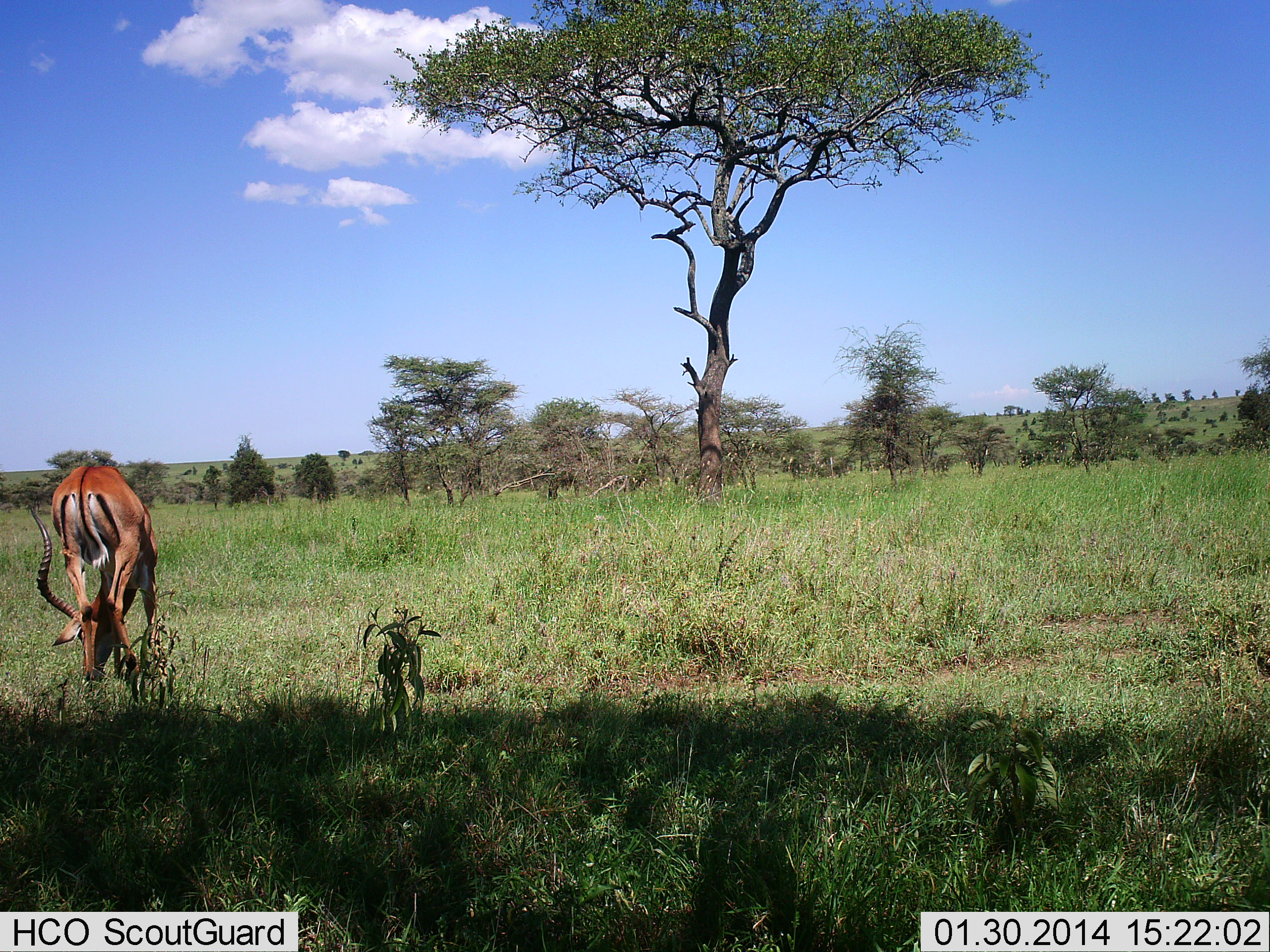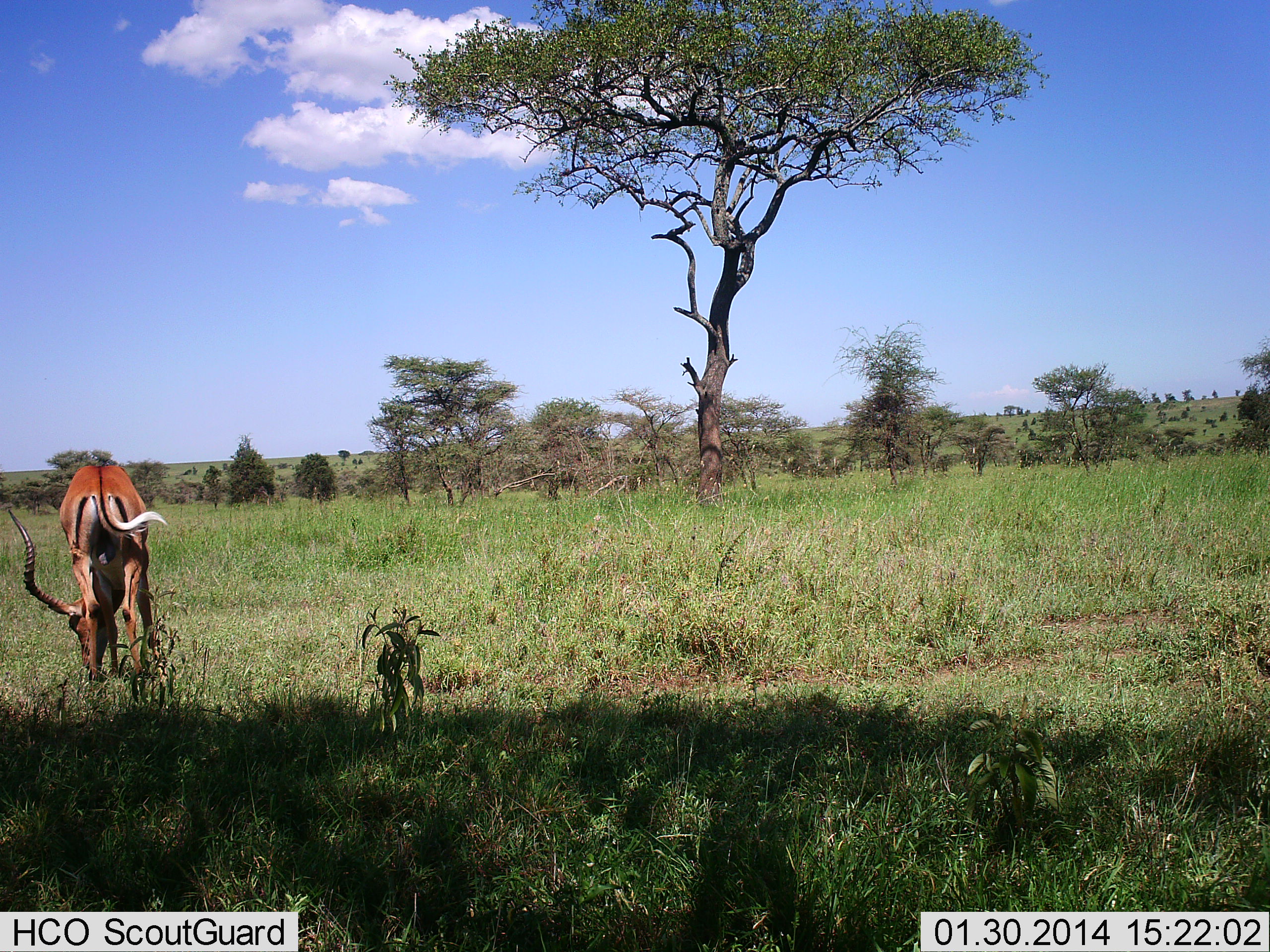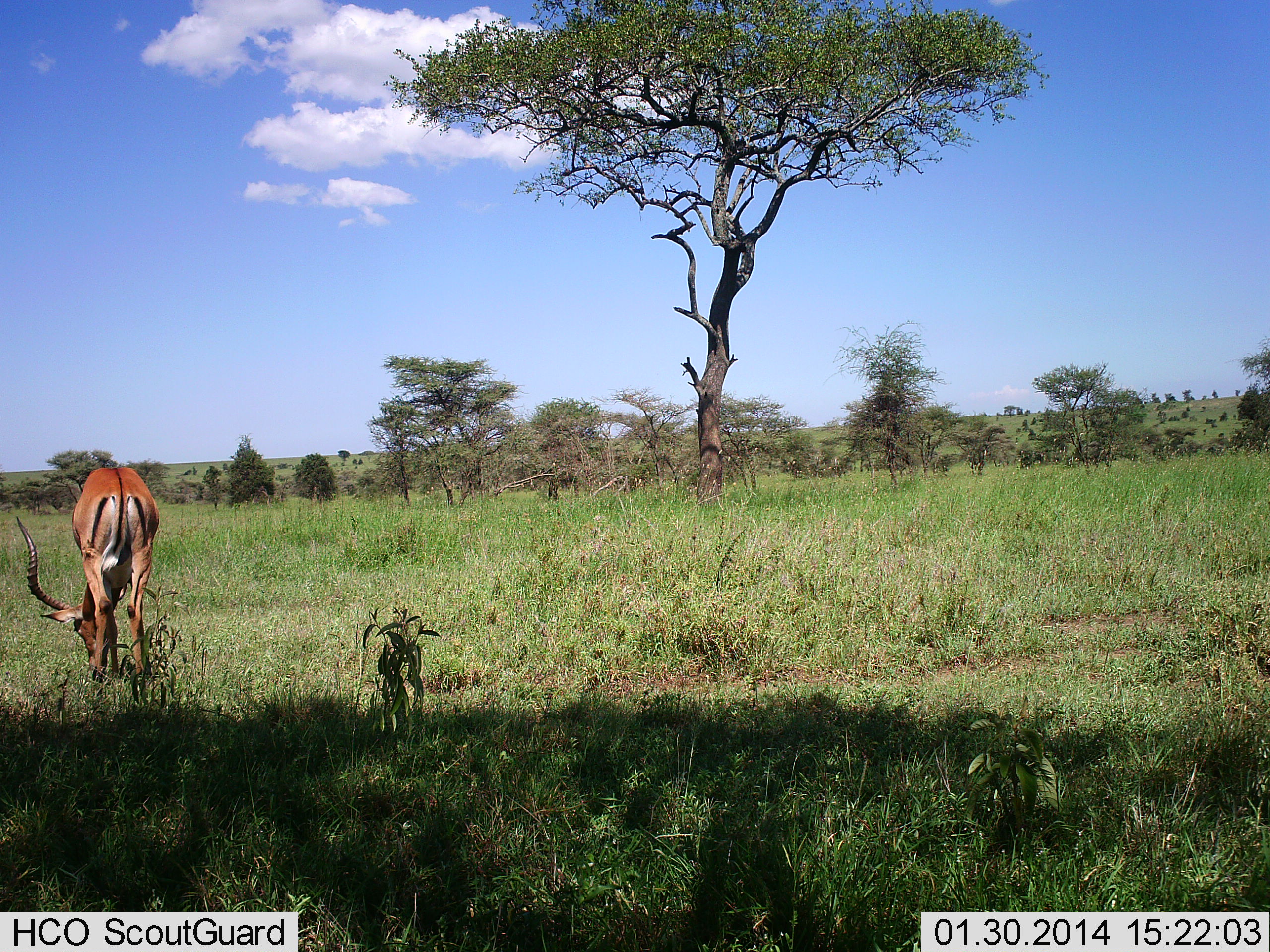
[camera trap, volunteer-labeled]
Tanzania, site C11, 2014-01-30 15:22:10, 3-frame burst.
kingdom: Animalia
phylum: Chordata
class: Mammalia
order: Artiodactyla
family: Bovidae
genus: Aepyceros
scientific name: Aepyceros melampus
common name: impala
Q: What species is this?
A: Impala (Aepyceros melampus).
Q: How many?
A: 1.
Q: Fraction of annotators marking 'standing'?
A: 30%.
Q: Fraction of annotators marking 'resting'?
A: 0%.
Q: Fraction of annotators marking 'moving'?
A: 10%.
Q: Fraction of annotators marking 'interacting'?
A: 0%.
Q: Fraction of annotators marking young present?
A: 0%.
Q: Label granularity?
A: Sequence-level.